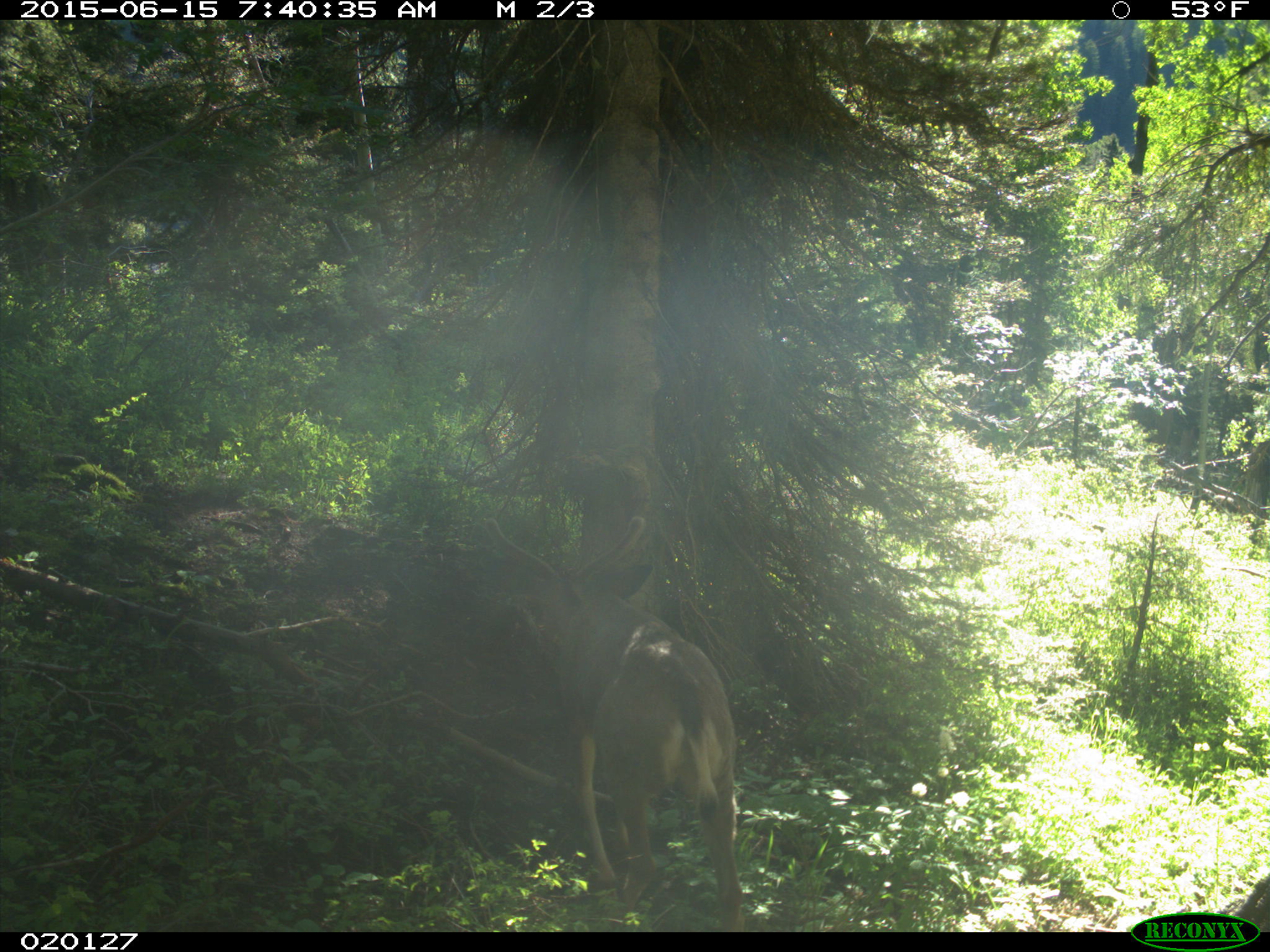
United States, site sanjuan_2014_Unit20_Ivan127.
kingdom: Animalia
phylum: Chordata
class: Mammalia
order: Artiodactyla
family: Cervidae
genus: Odocoileus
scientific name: Odocoileus hemionus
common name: mule deer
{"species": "Odocoileus hemionus (mule deer)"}